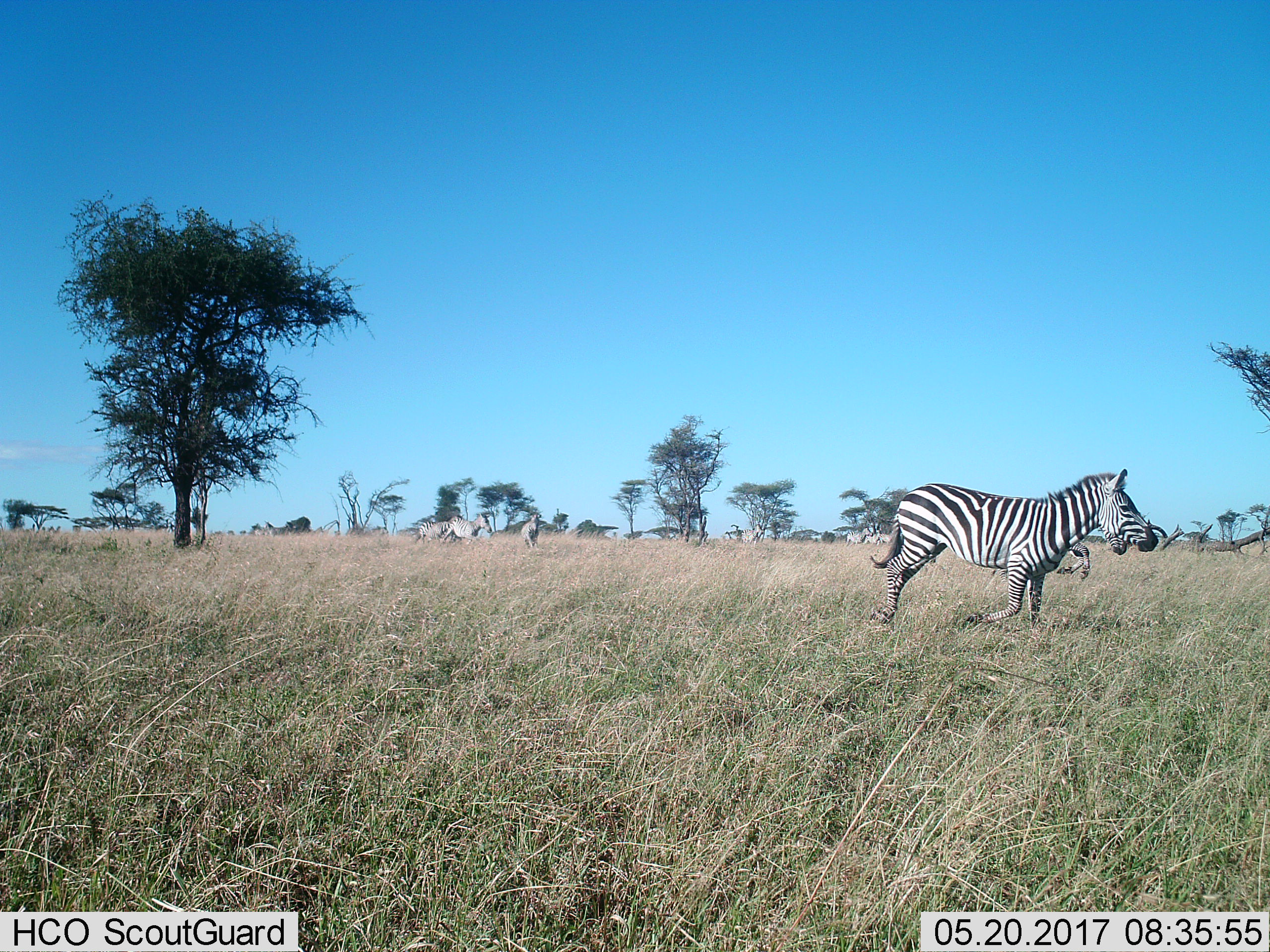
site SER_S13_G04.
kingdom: Animalia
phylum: Chordata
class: Mammalia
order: Perissodactyla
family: Equidae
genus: Equus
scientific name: Equus quagga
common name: plains zebra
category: zebraplains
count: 10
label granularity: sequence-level